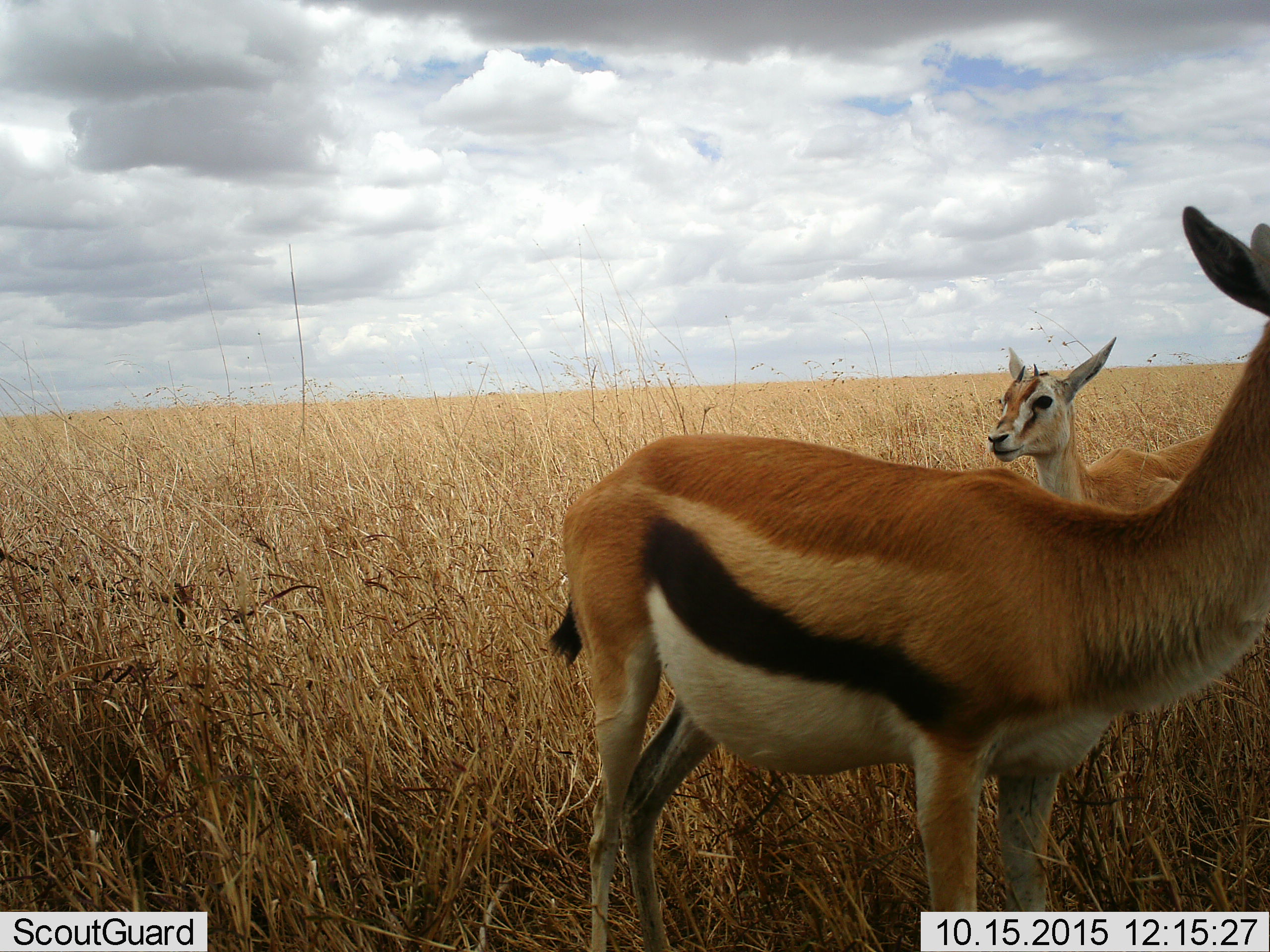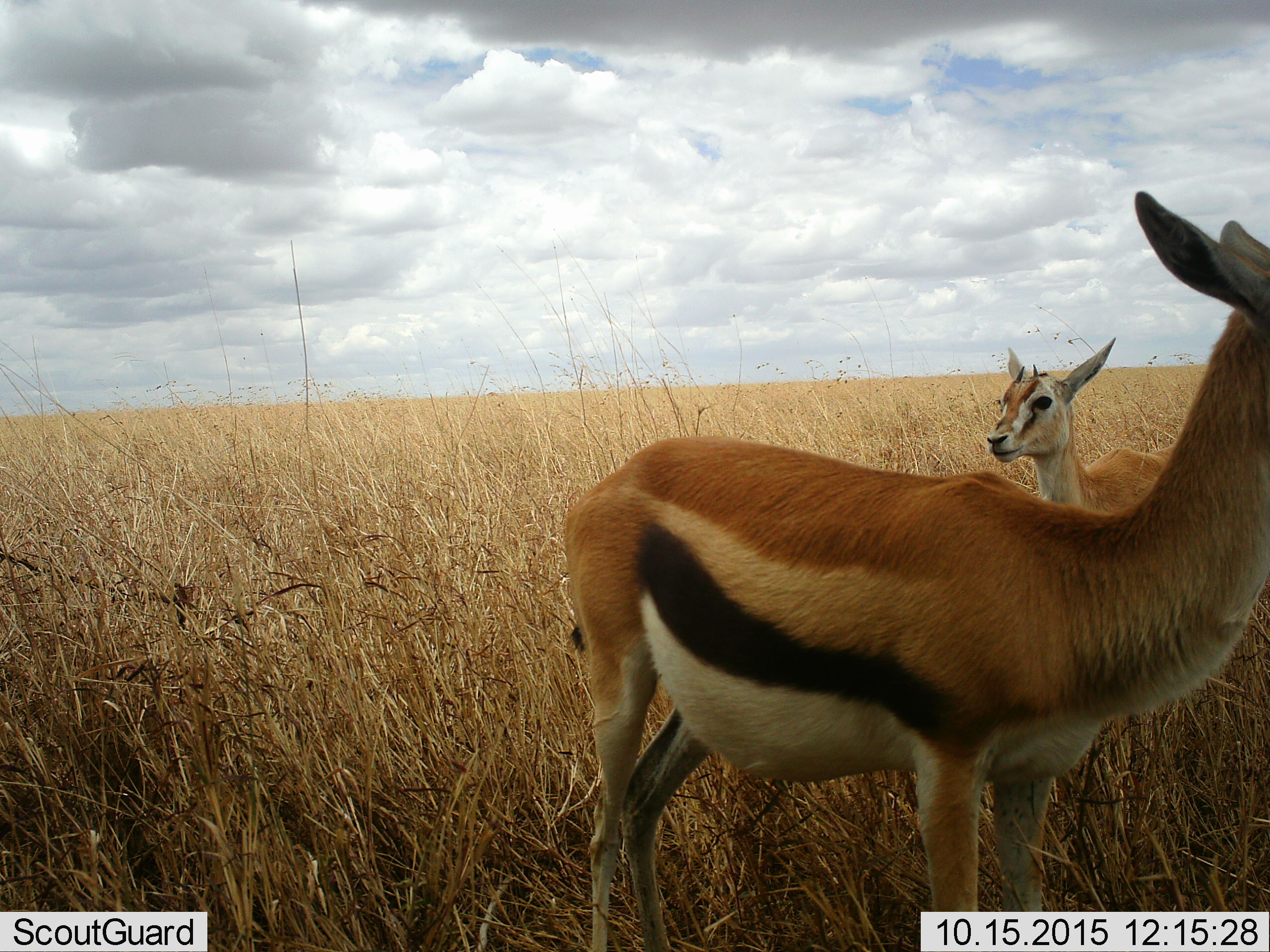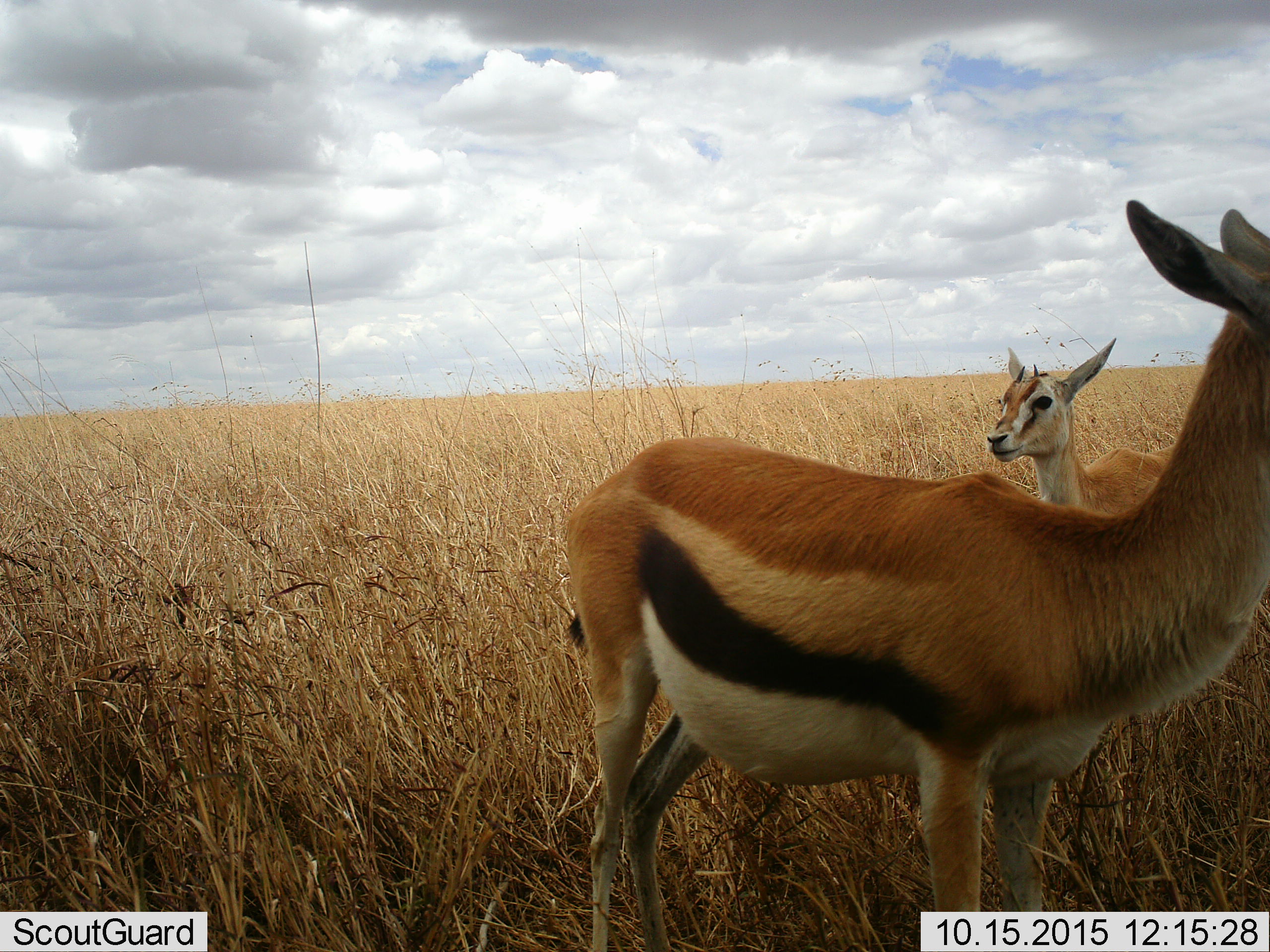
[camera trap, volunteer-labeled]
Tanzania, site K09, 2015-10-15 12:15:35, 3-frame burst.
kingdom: Animalia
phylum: Chordata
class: Mammalia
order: Artiodactyla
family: Bovidae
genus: Eudorcas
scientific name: Eudorcas thomsonii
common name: thomson's gazelle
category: gazellethomsons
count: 2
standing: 100%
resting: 0%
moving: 0%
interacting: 0%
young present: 30%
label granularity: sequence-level